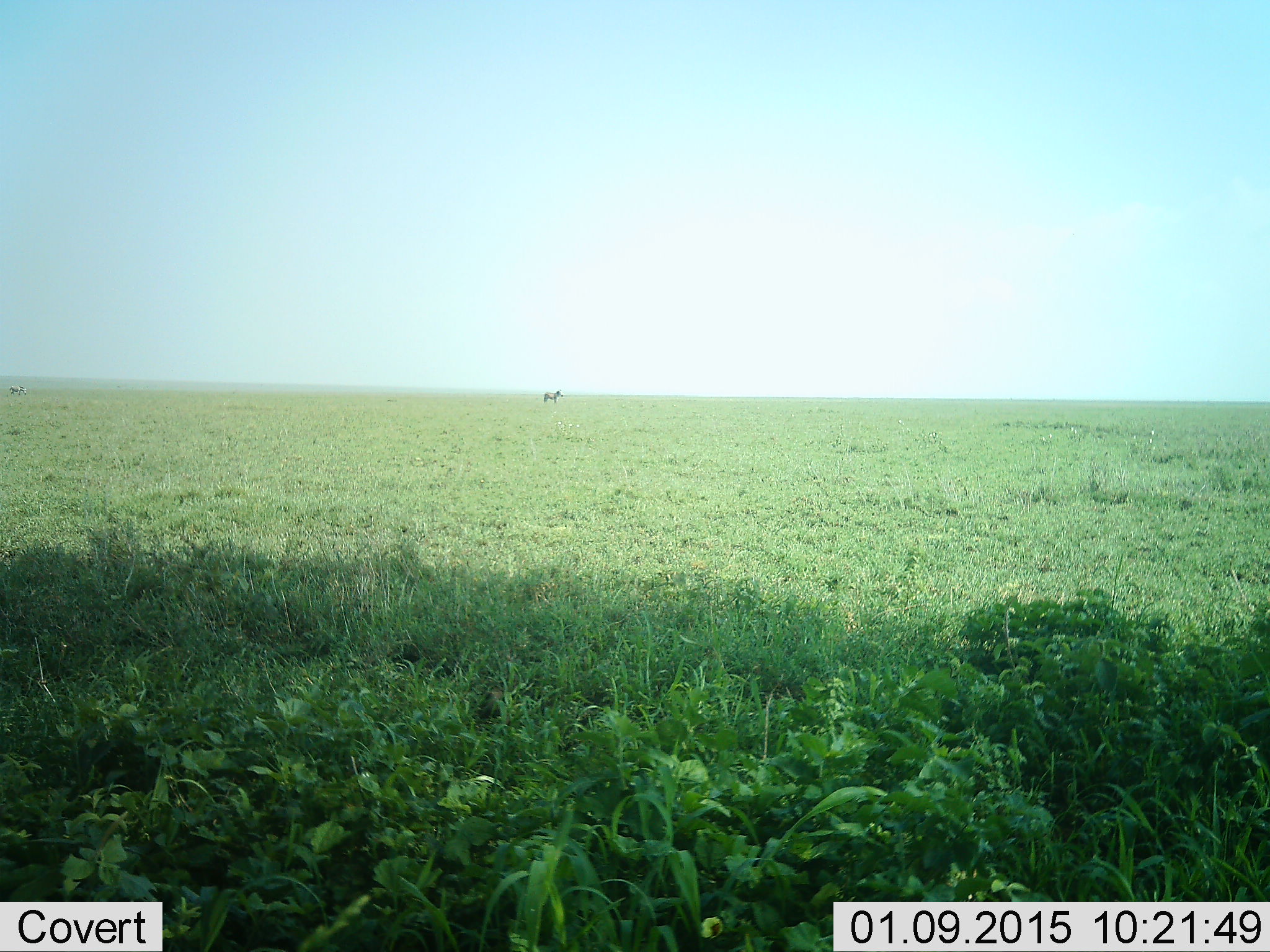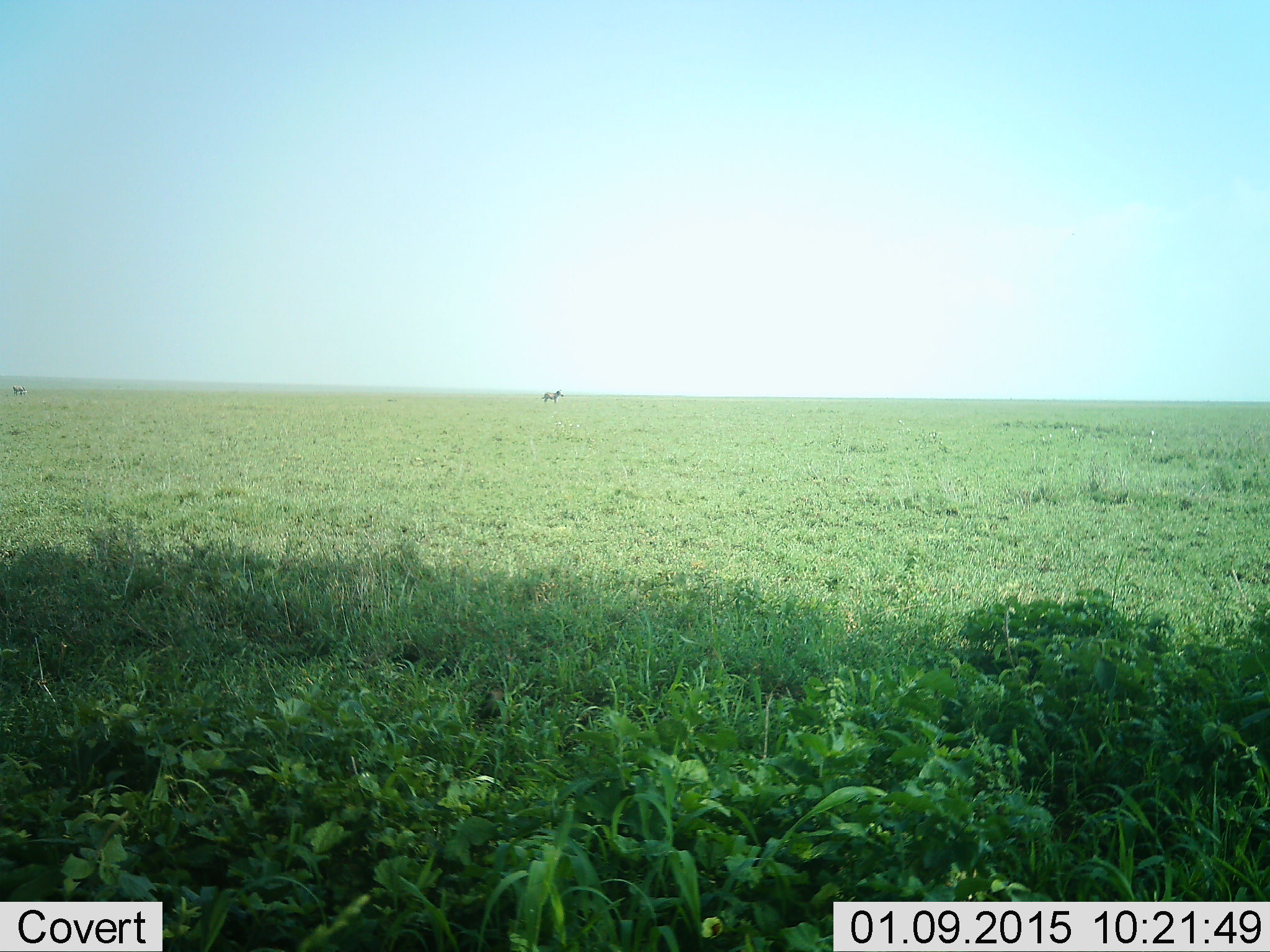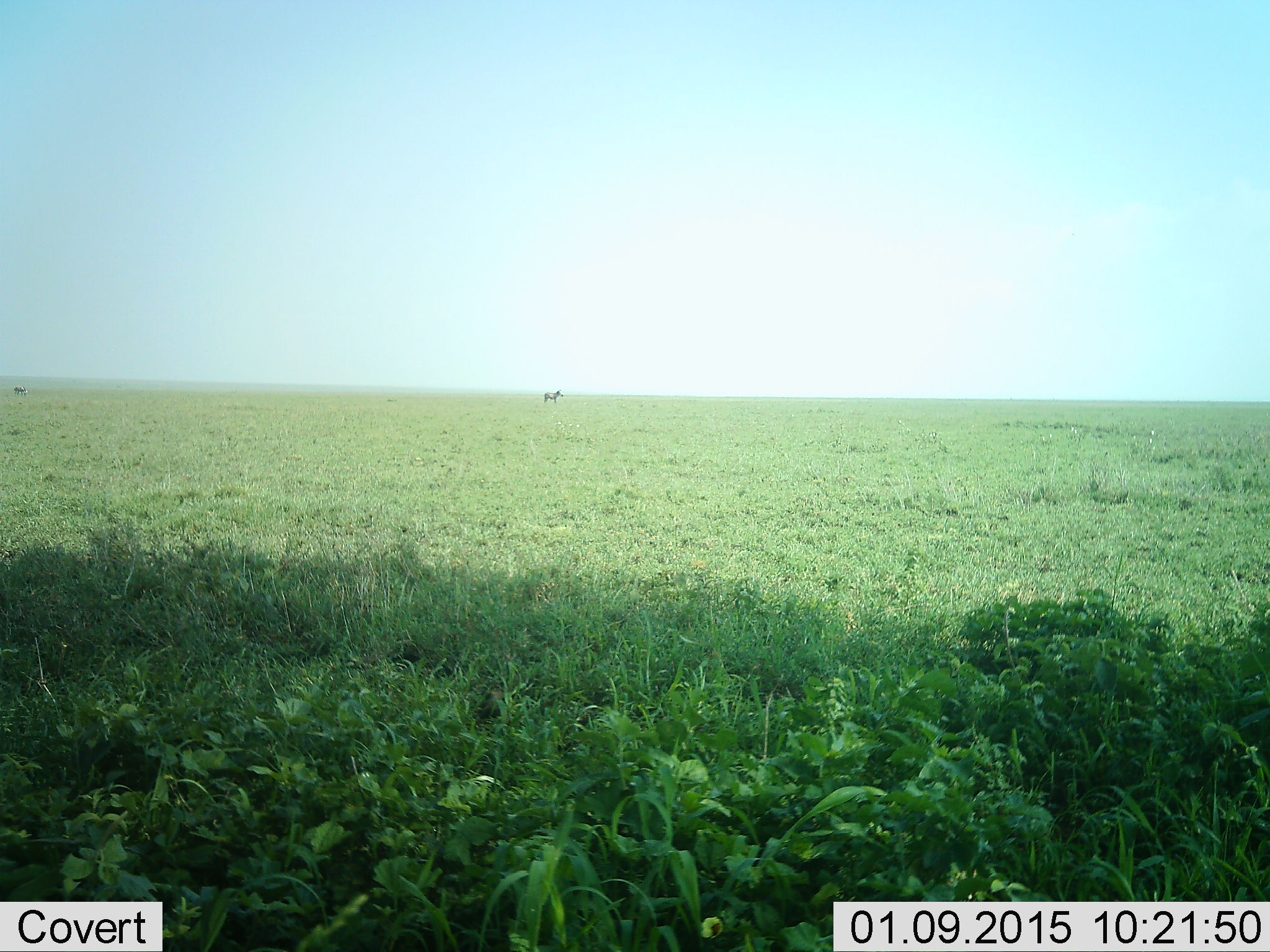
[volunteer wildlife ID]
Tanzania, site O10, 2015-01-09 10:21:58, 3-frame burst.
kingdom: Animalia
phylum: Chordata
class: Mammalia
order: Perissodactyla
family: Equidae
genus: Equus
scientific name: Equus quagga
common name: plains zebra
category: zebra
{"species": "zebra (plains zebra) (Equus quagga)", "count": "2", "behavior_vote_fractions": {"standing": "100%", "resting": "0%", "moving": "30%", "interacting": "0%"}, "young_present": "0%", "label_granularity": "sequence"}